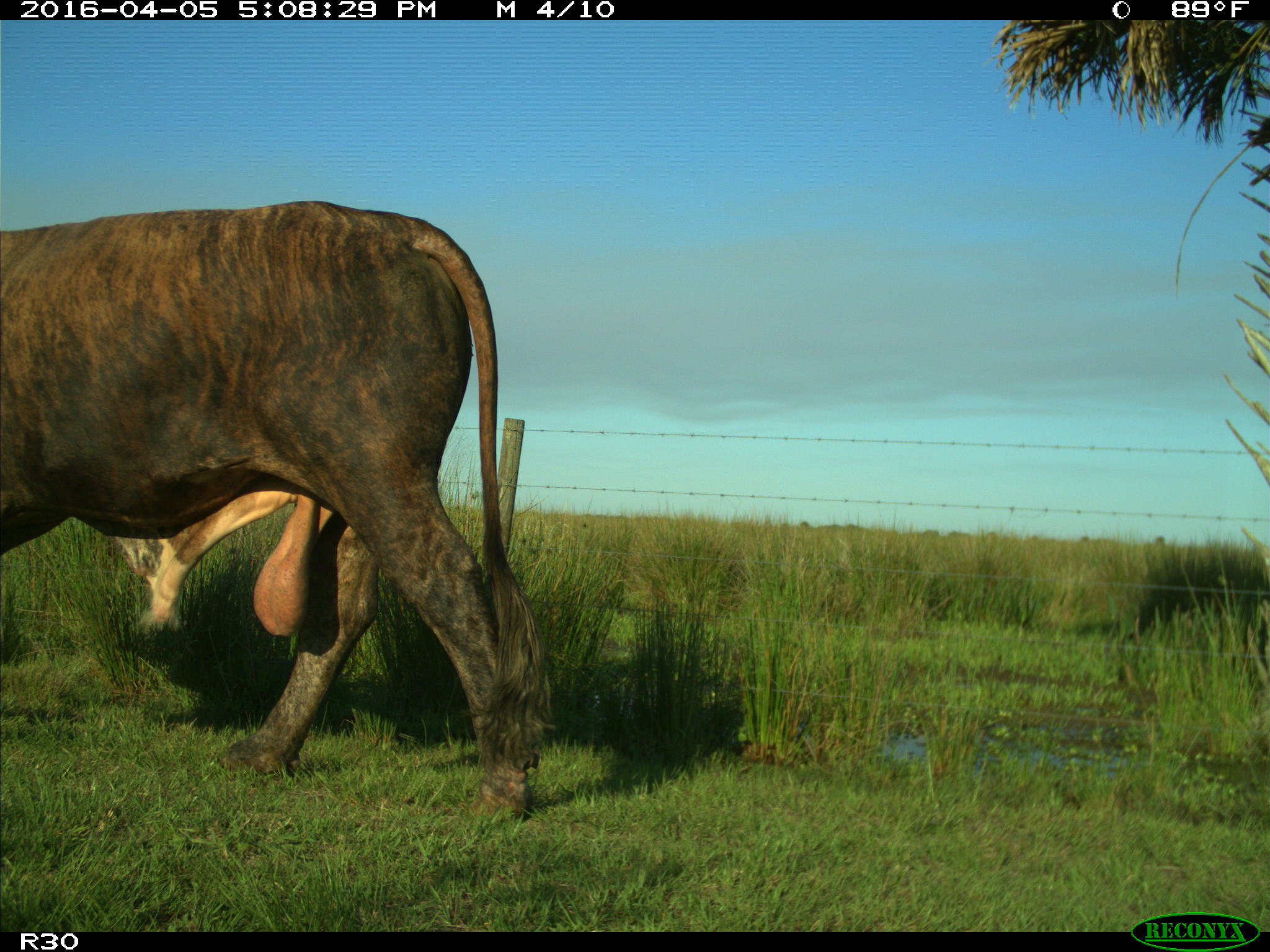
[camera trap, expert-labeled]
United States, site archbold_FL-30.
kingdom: Animalia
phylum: Chordata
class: Mammalia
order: Artiodactyla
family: Bovidae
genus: Bos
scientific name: Bos taurus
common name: domestic cow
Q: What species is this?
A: Bos taurus (domestic cow).